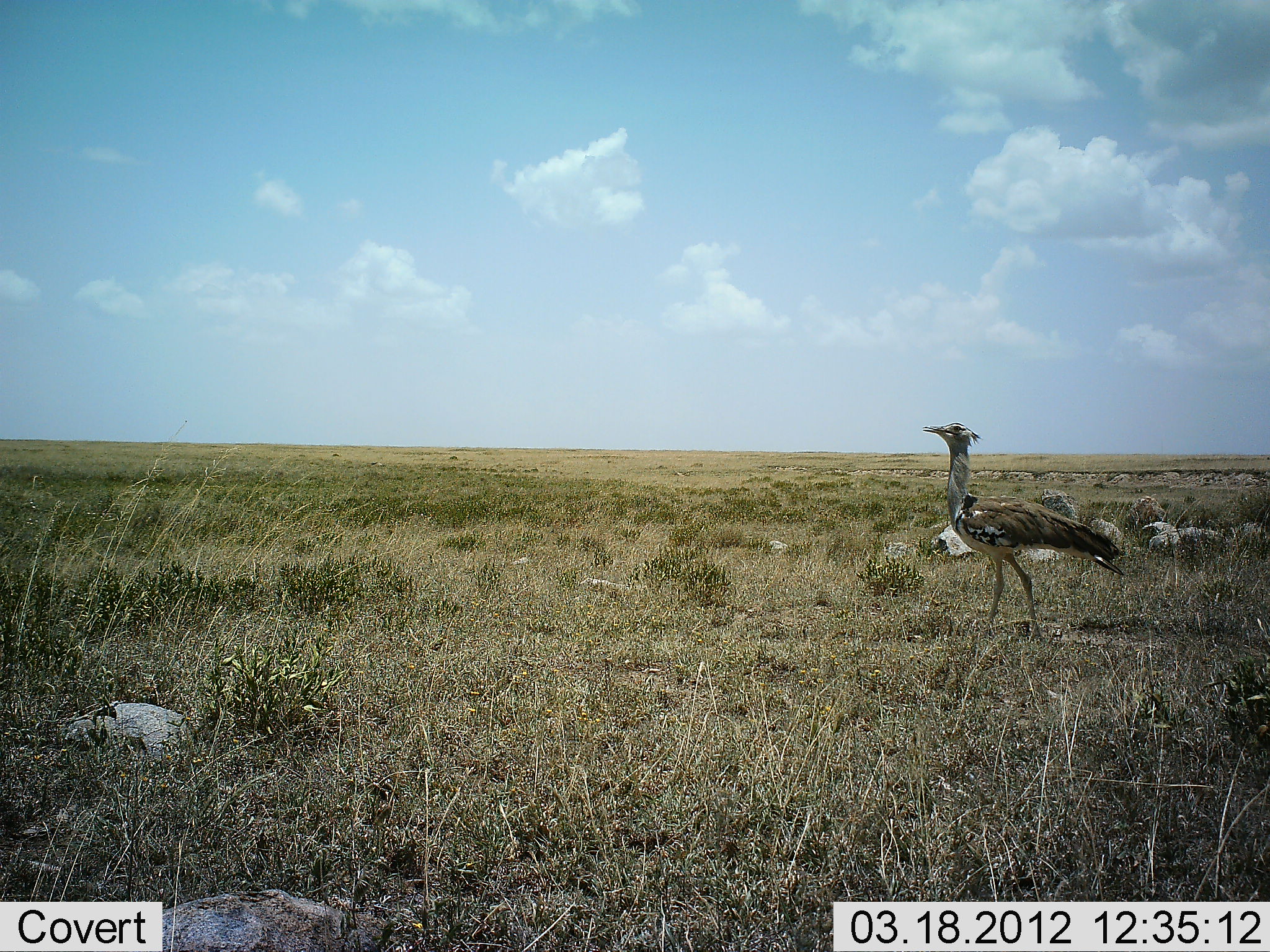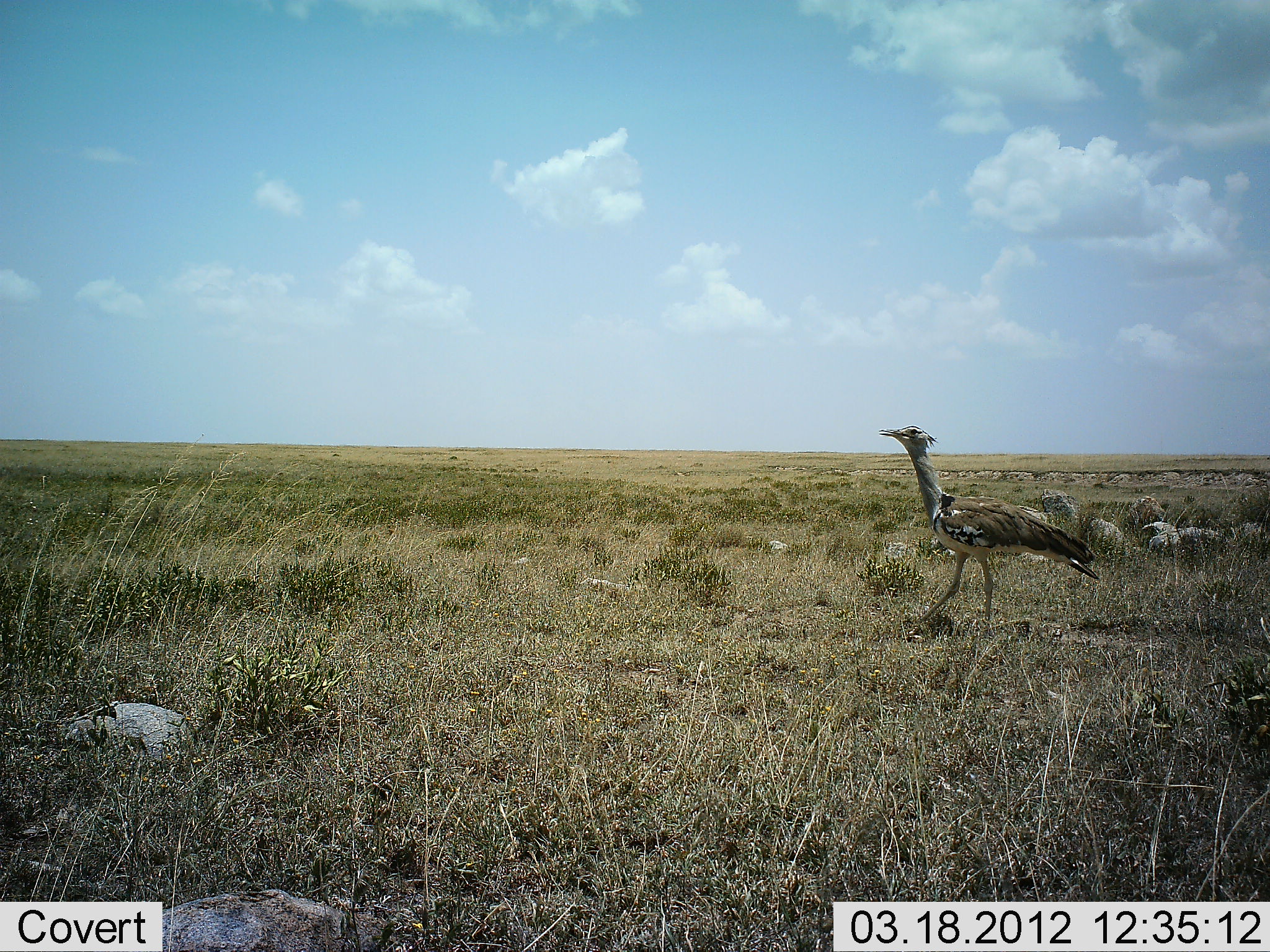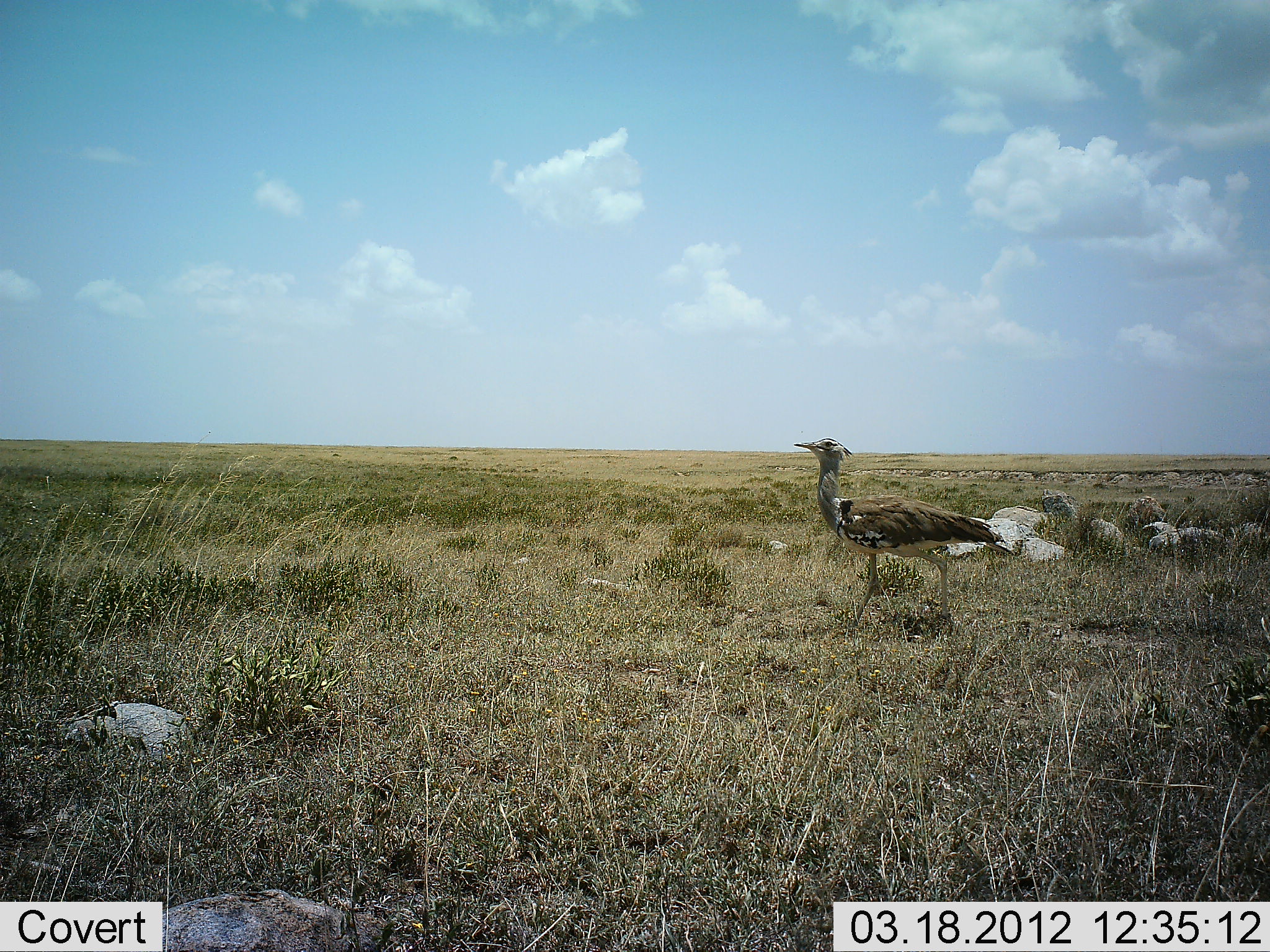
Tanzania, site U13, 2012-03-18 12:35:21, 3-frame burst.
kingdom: Animalia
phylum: Chordata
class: Aves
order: Otidiformes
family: Otididae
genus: Ardeotis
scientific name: Ardeotis kori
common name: kori bustard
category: koribustard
Koribustard (kori bustard) (Ardeotis kori), count 1. Behavior (volunteer vote fractions): standing 7%, resting 0%, moving 93%, interacting 0%. Young present (vote fraction): 0%. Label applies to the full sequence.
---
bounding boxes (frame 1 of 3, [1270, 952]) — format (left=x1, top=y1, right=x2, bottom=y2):
animal: (left=925, top=417, right=1125, bottom=654)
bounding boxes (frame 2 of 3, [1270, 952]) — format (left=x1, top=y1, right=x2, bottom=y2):
animal: (left=873, top=418, right=1097, bottom=626)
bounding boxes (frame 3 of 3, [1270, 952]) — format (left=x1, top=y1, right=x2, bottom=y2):
animal: (left=790, top=435, right=1004, bottom=630)